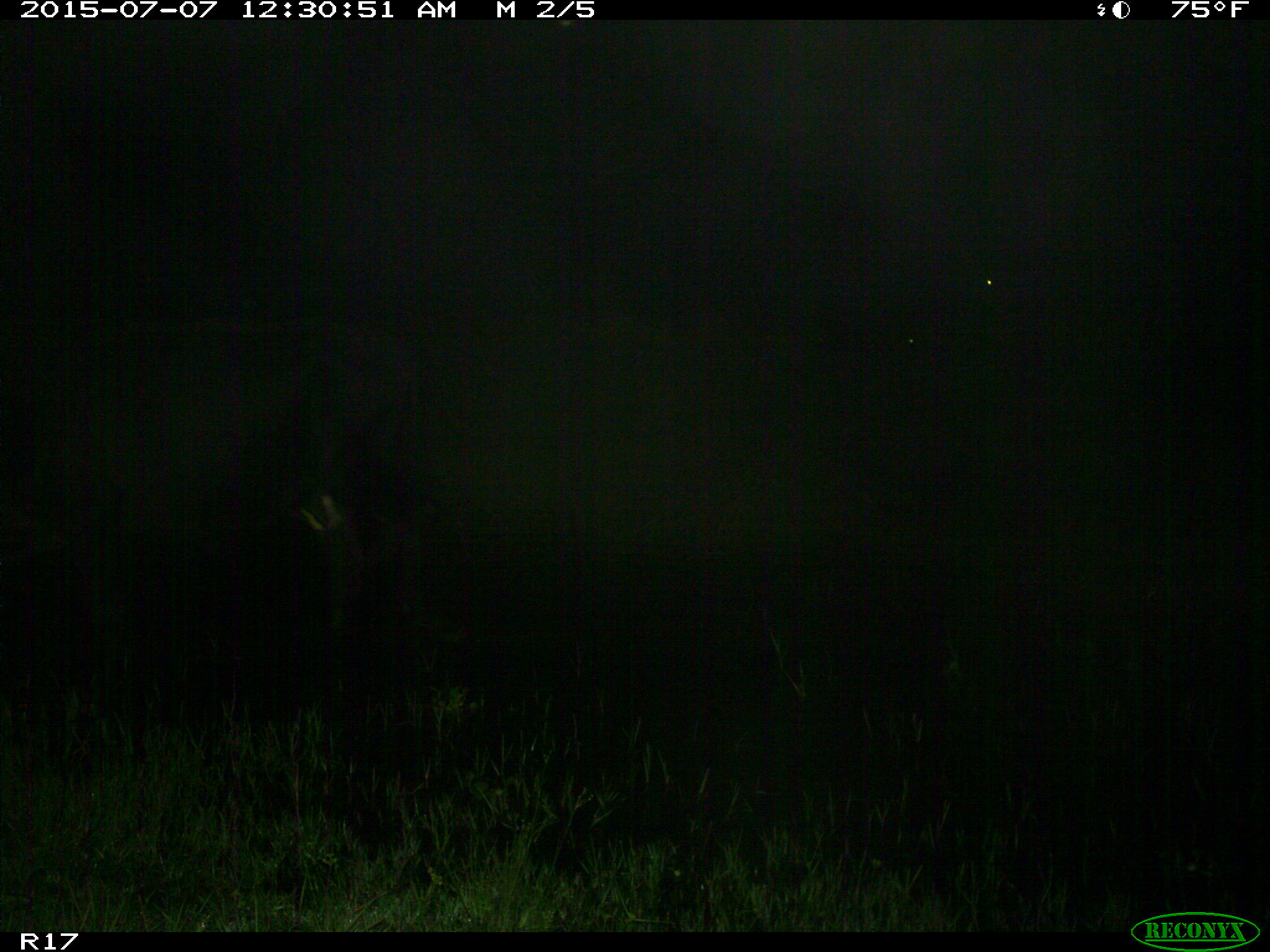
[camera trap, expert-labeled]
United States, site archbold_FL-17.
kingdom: Animalia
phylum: Chordata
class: Mammalia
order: Artiodactyla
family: Bovidae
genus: Bos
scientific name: Bos taurus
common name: domestic cow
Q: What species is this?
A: Bos taurus (domestic cow).